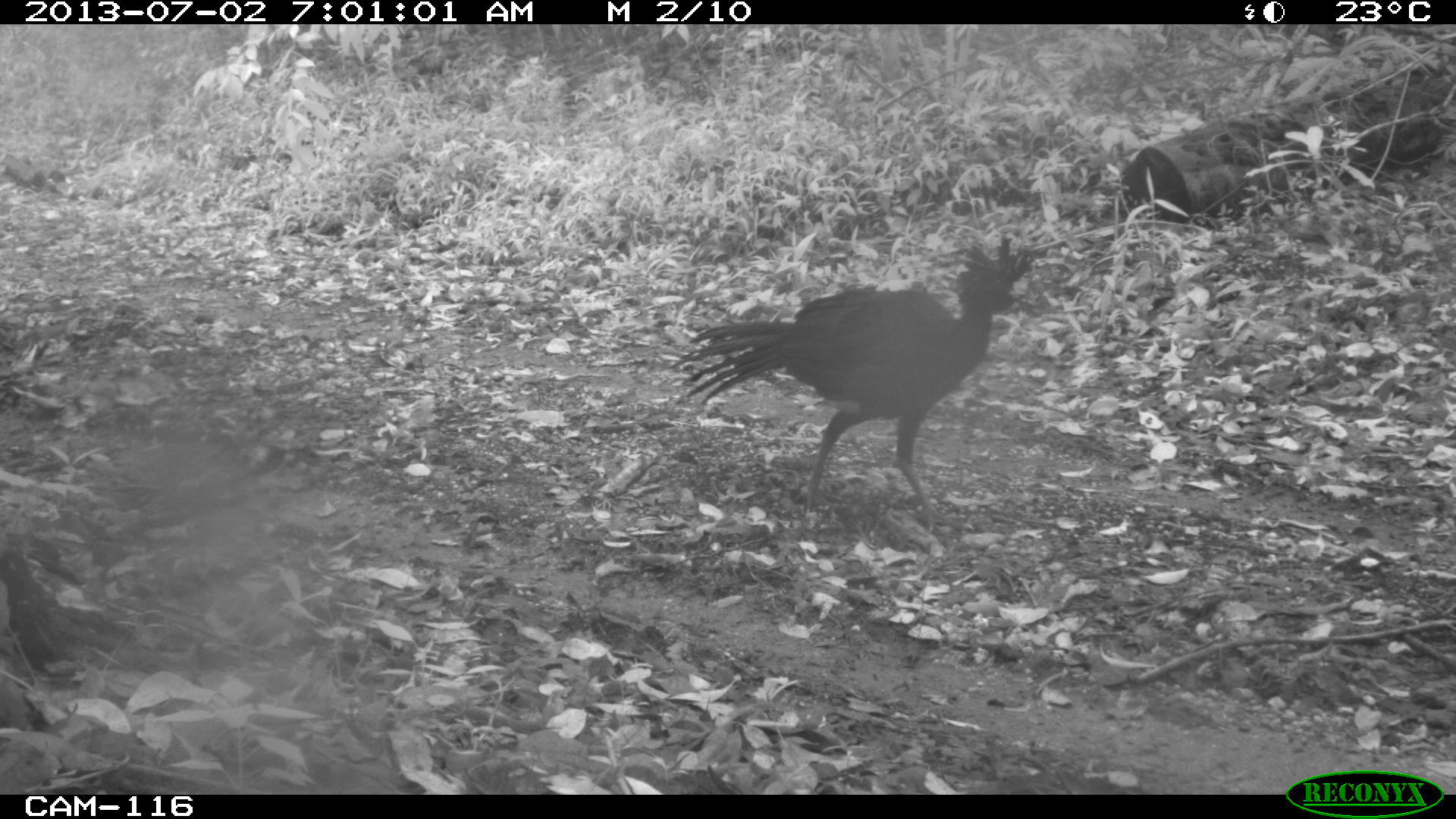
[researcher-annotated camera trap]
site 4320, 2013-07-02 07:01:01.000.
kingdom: Animalia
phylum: Chordata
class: Aves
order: Galliformes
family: Cracidae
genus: Crax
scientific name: Crax rubra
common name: great curassow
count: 2